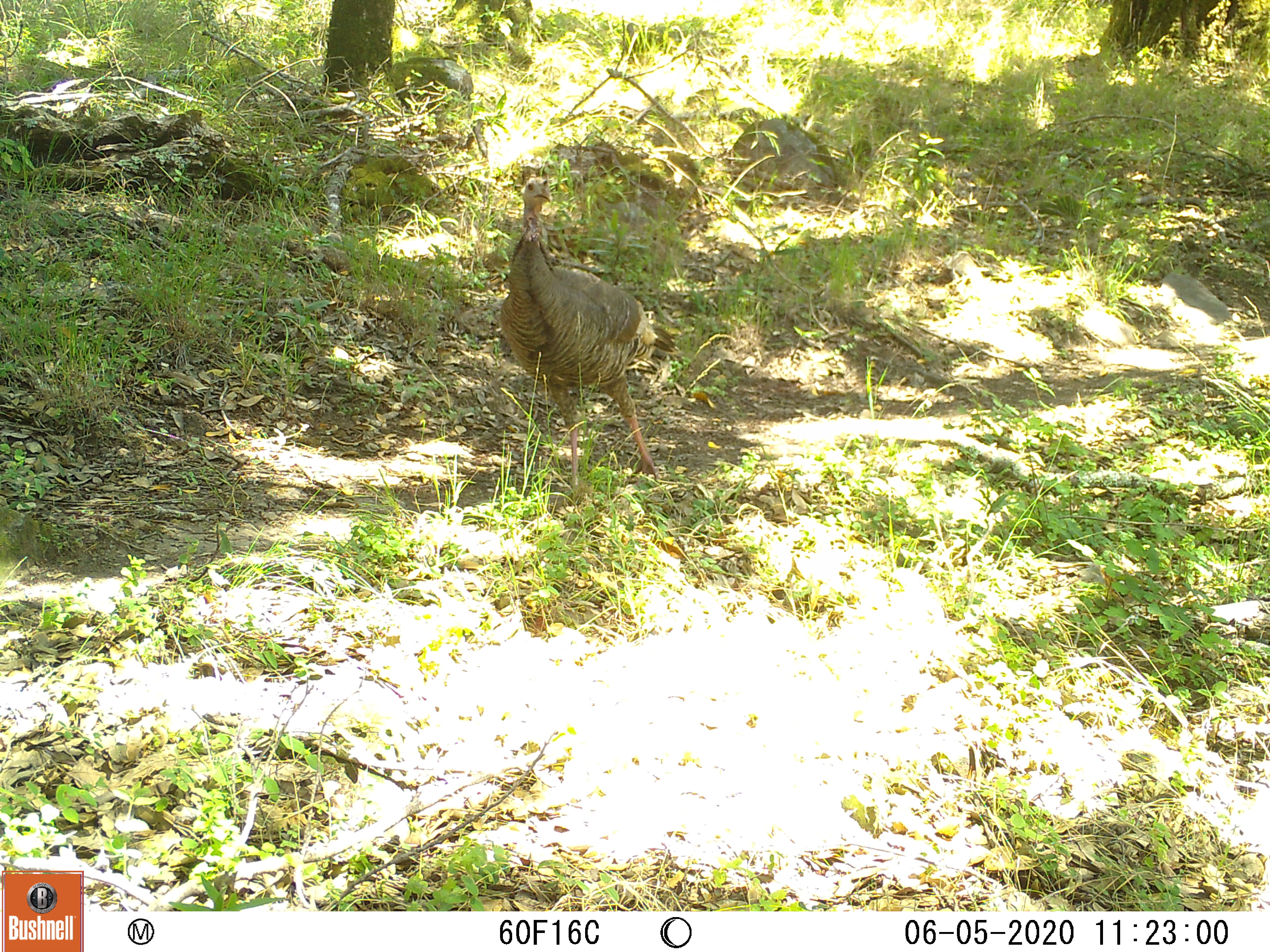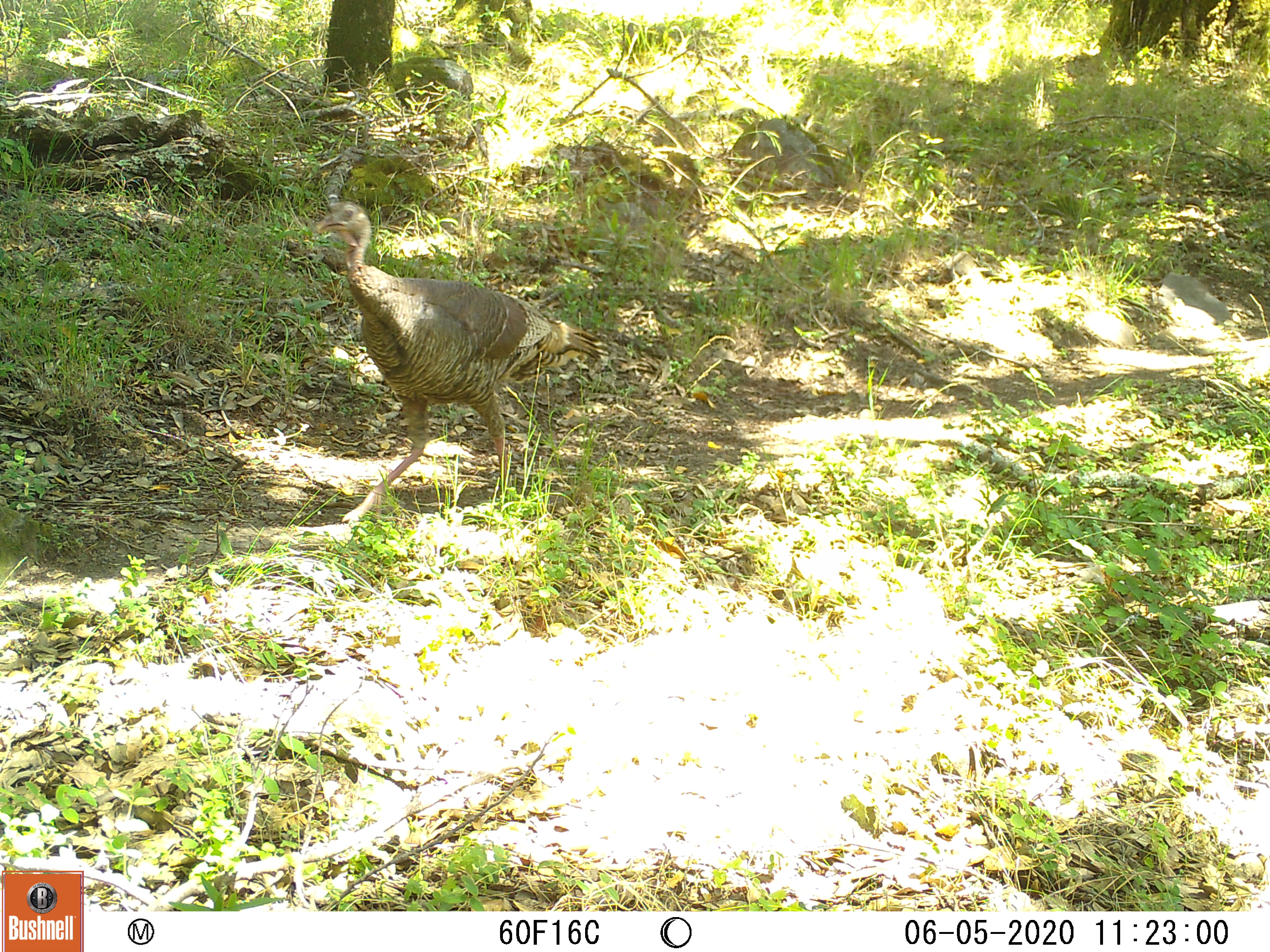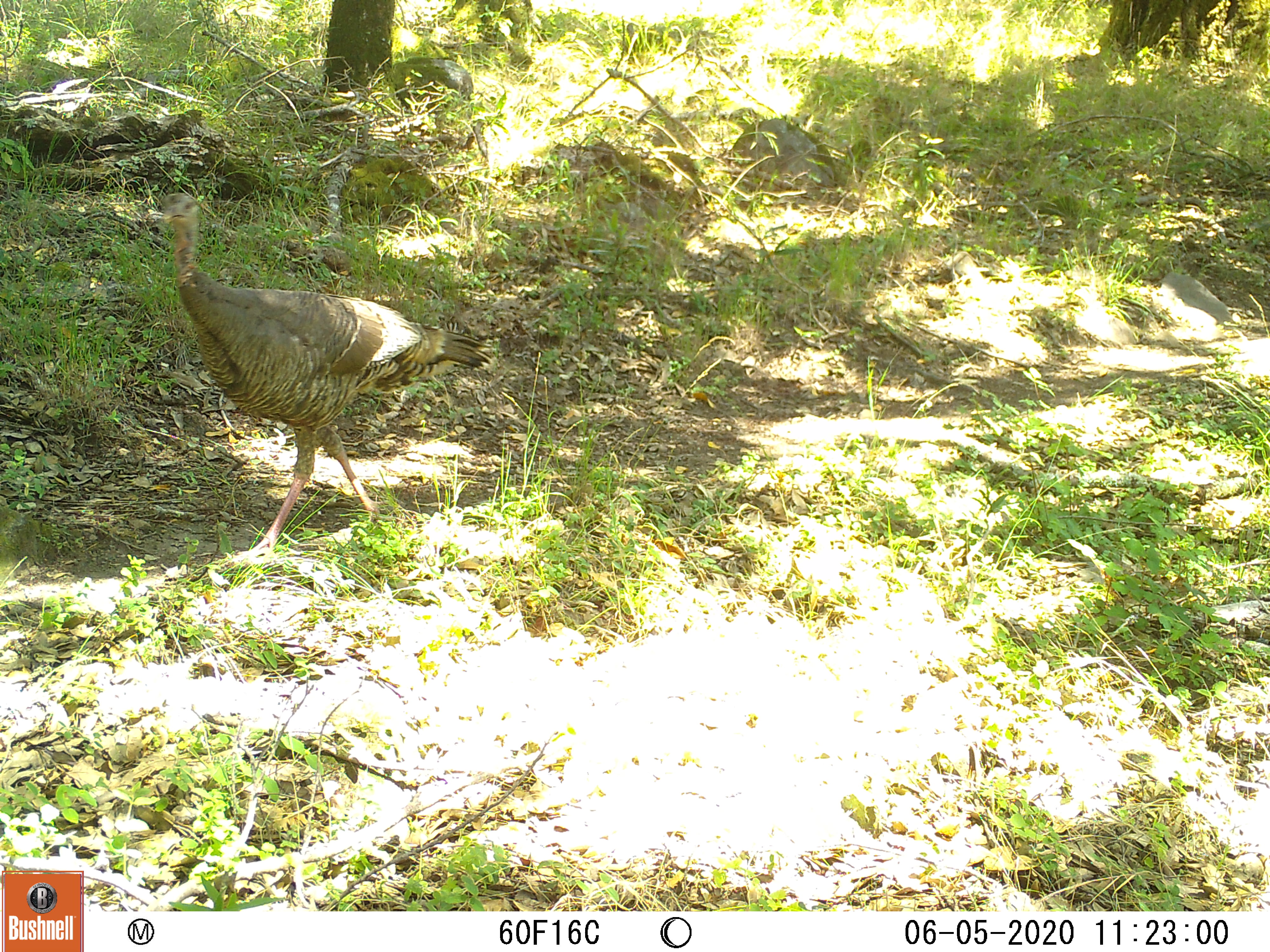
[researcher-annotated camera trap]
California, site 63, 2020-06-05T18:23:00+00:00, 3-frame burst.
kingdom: Animalia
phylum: Chordata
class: Aves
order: Galliformes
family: Phasianidae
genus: Meleagris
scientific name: Meleagris gallopavo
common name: turkey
Turkey (Meleagris gallopavo).